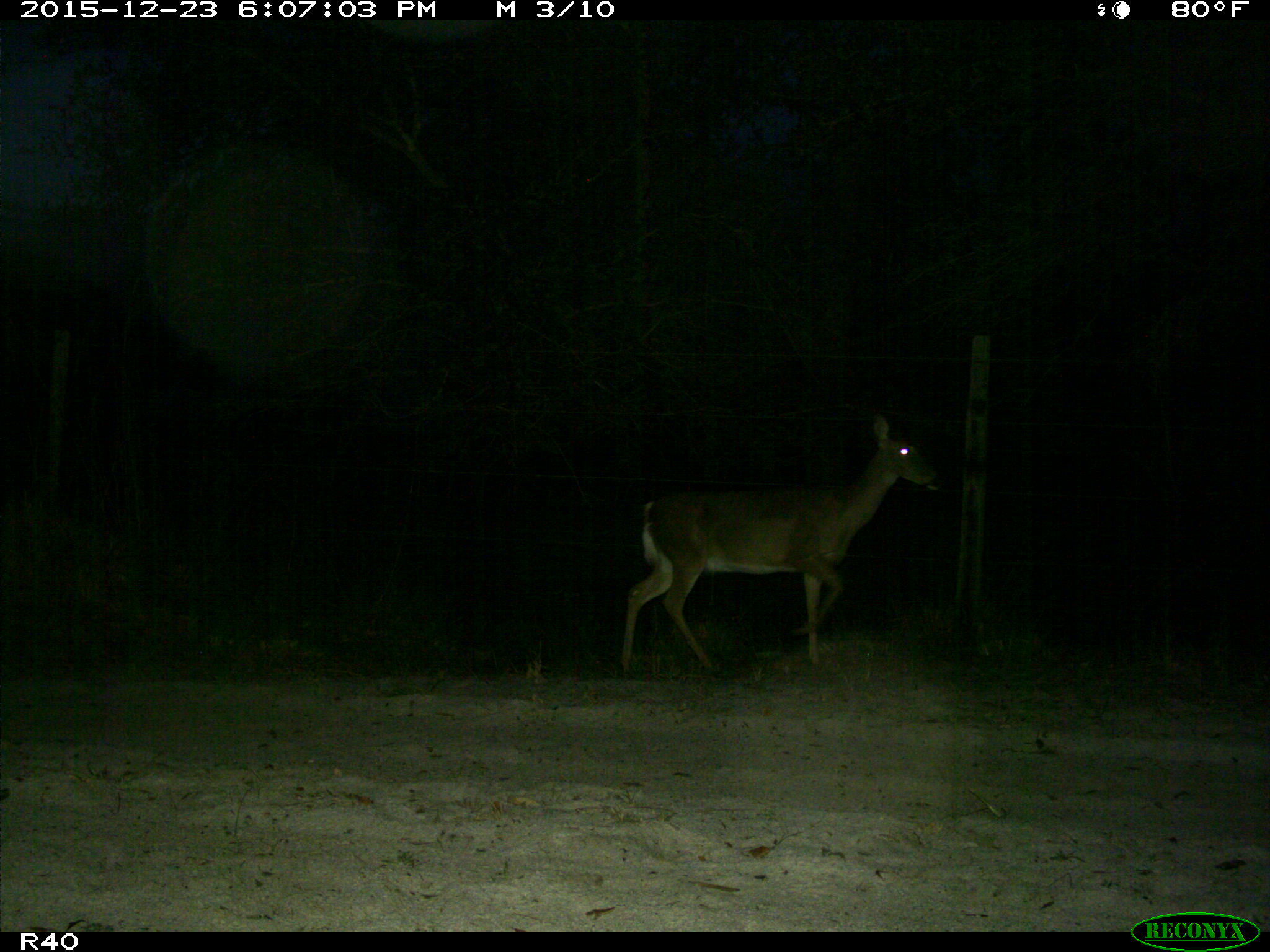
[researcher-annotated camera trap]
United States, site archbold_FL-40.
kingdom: Animalia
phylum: Chordata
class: Mammalia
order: Artiodactyla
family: Cervidae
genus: Odocoileus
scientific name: Odocoileus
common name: deer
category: unidentified deer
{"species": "unidentified deer (deer) (Odocoileus)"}